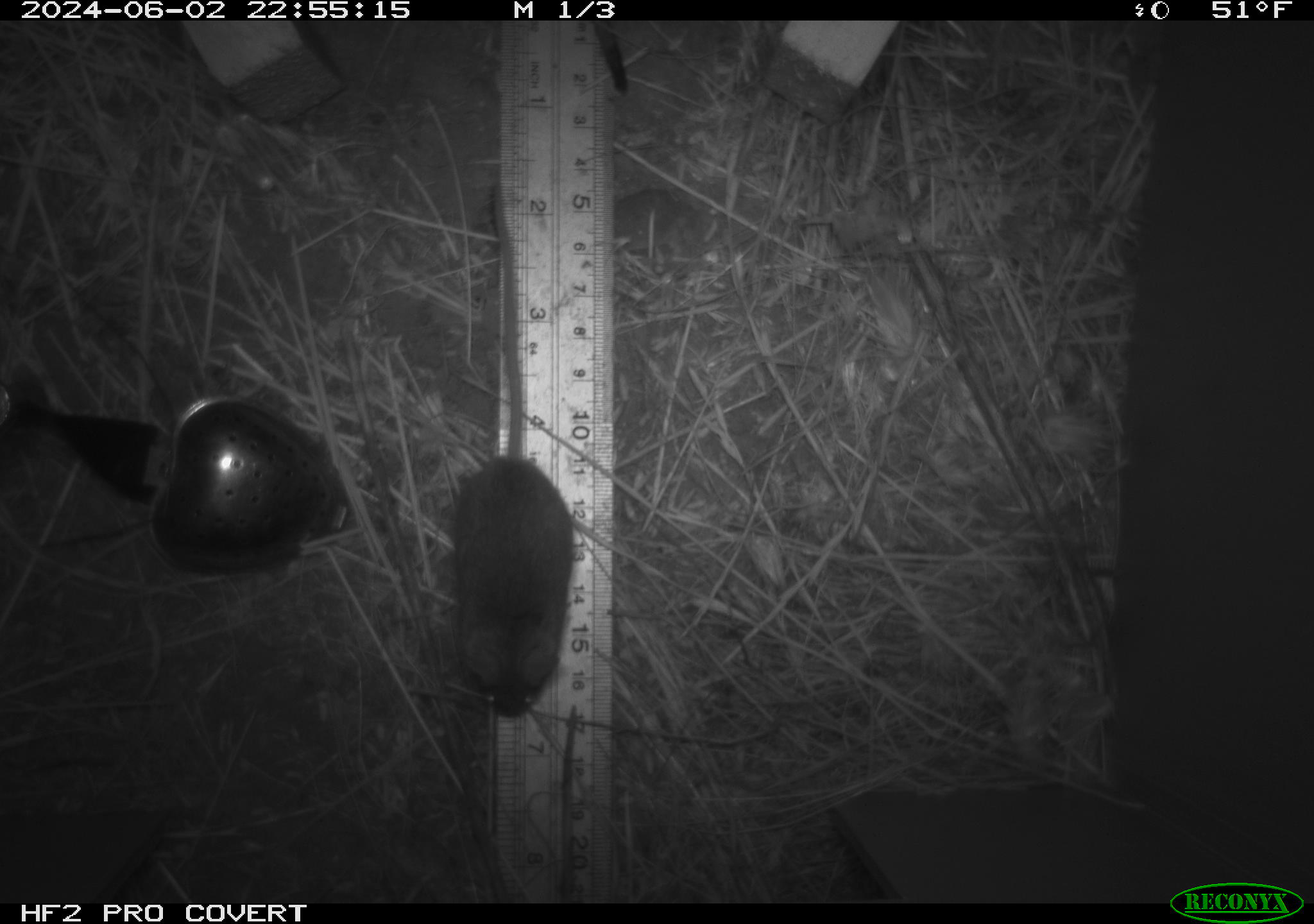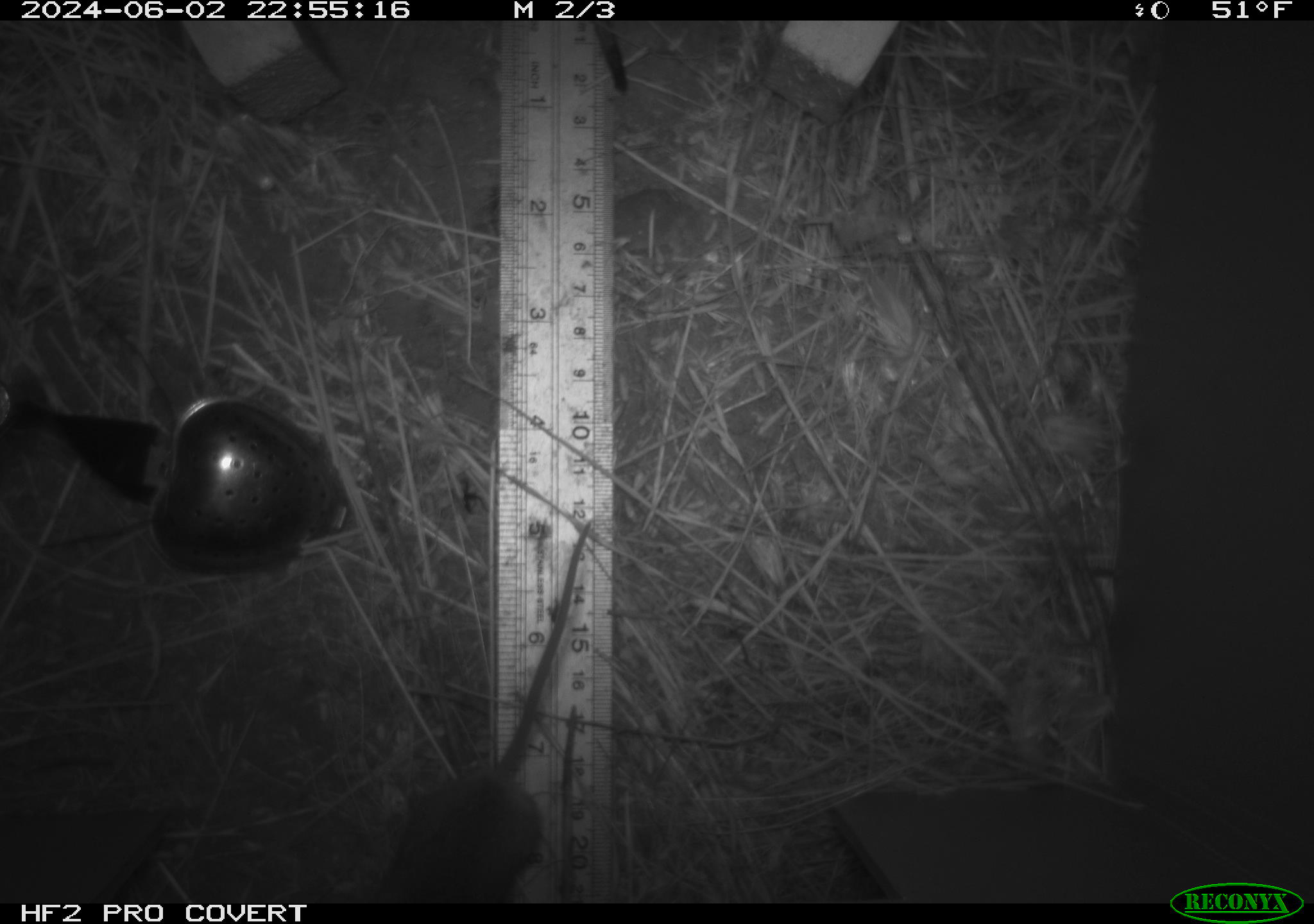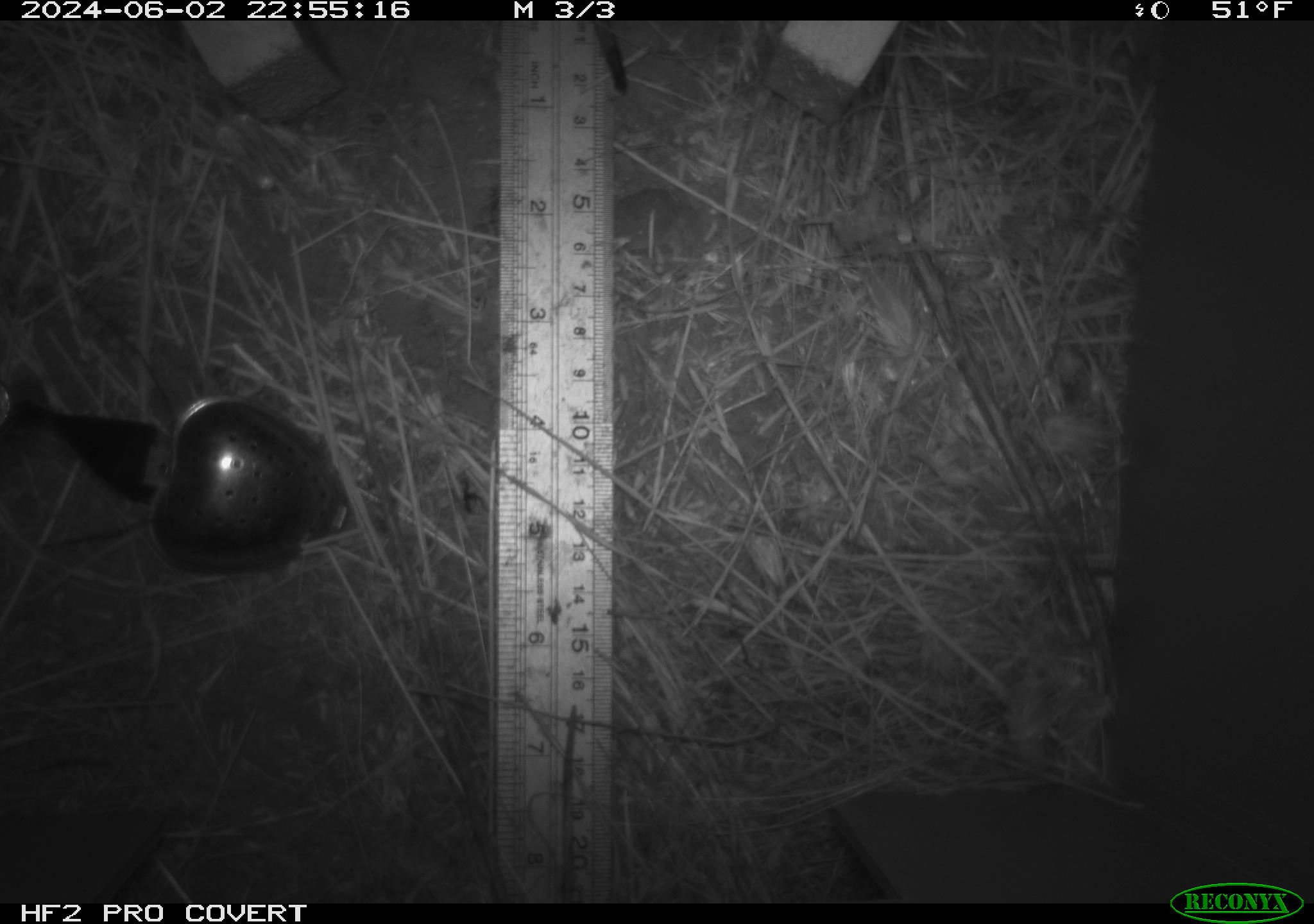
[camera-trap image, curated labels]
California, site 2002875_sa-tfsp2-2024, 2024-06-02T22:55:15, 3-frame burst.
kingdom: Animalia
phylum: Chordata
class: Mammalia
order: Rodentia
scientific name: Rodentia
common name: mouse species